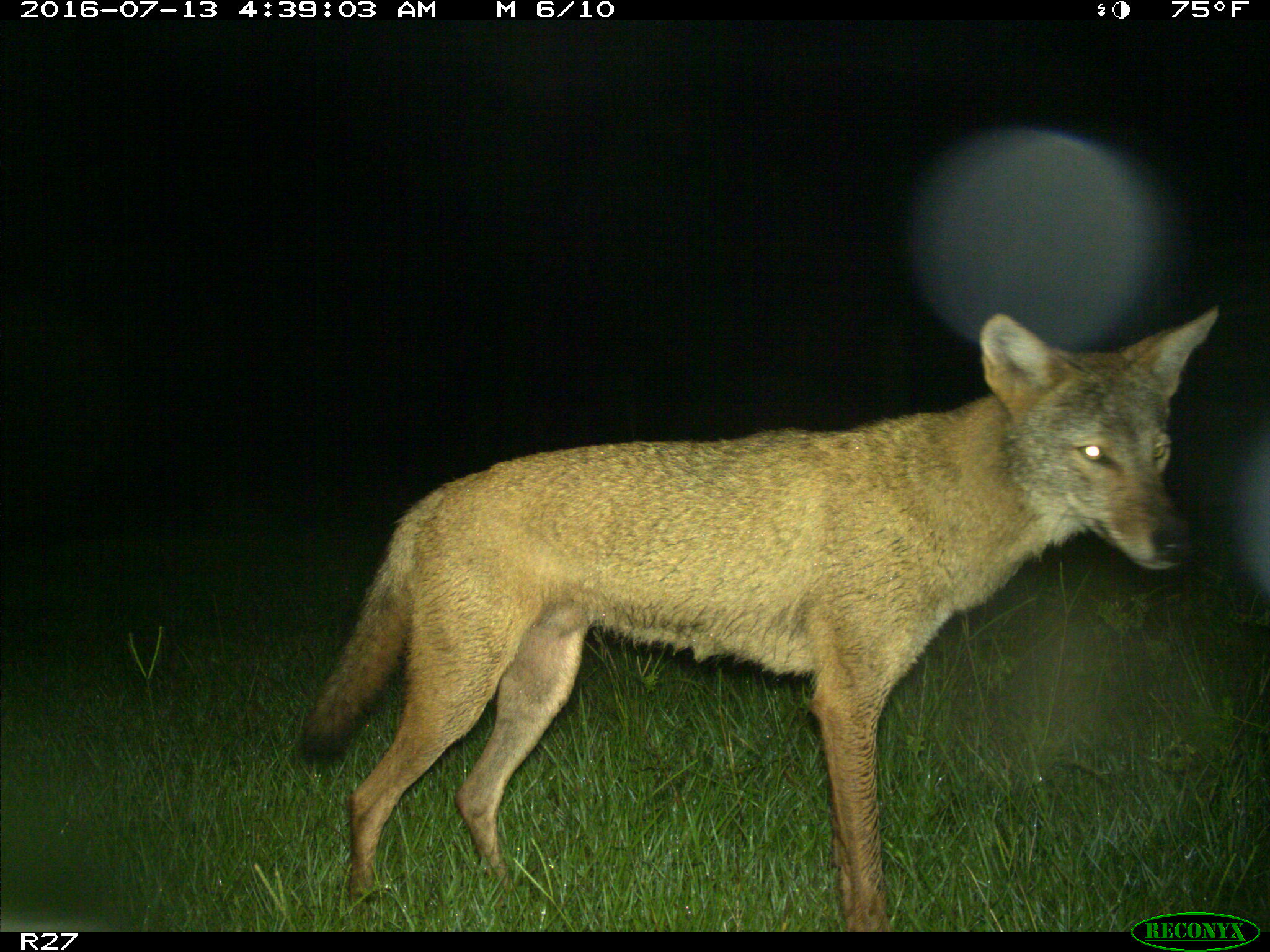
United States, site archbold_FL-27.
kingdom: Animalia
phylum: Chordata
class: Mammalia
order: Carnivora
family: Canidae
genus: Canis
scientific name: Canis latrans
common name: coyote